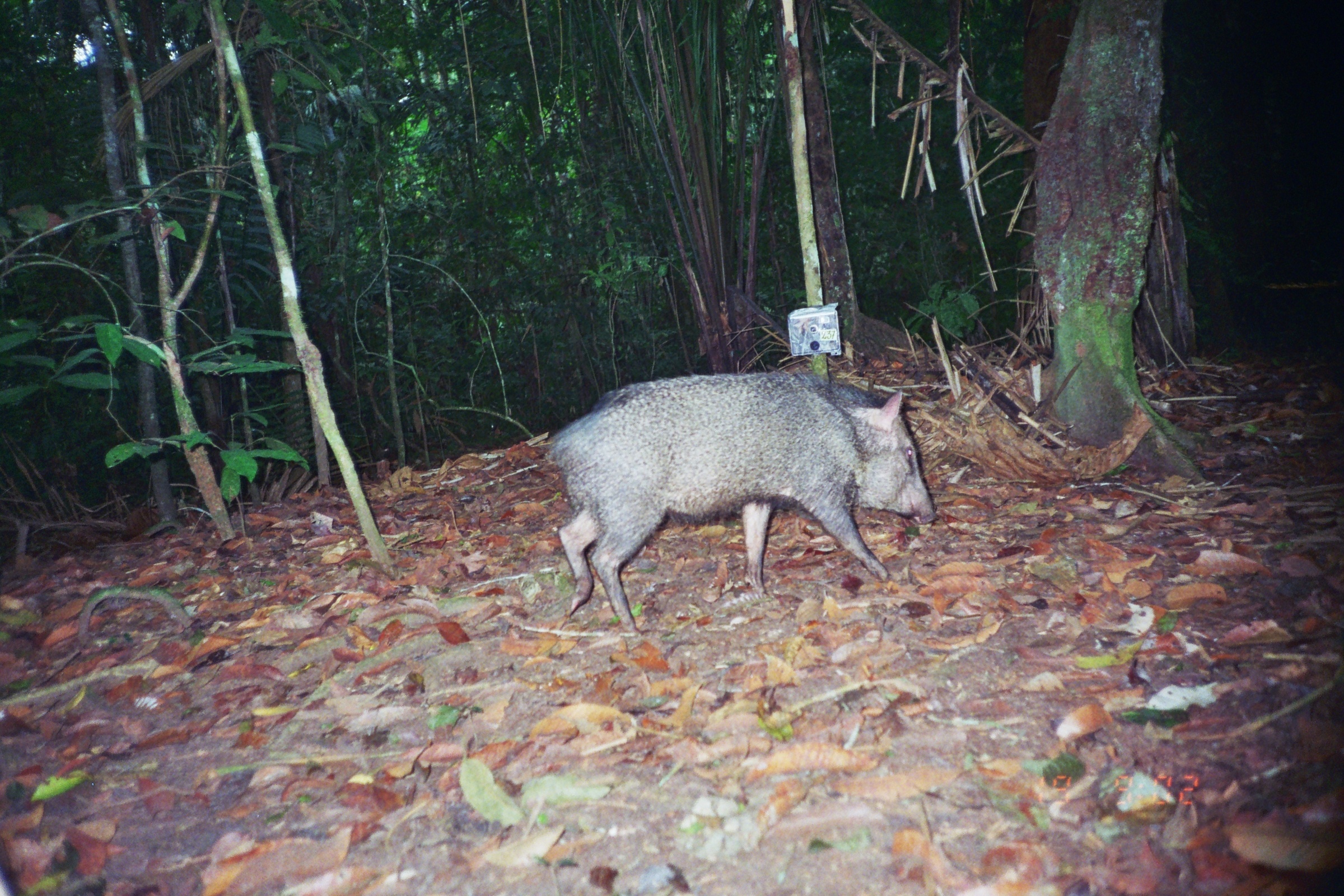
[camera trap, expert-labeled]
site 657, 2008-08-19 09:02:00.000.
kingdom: Animalia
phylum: Chordata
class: Mammalia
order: Artiodactyla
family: Tayassuidae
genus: Pecari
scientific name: Pecari tajacu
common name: collared peccary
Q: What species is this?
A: Pecari tajacu (collared peccary).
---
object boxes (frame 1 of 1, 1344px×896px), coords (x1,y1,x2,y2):
pecari tajacu: (544,368,940,637)